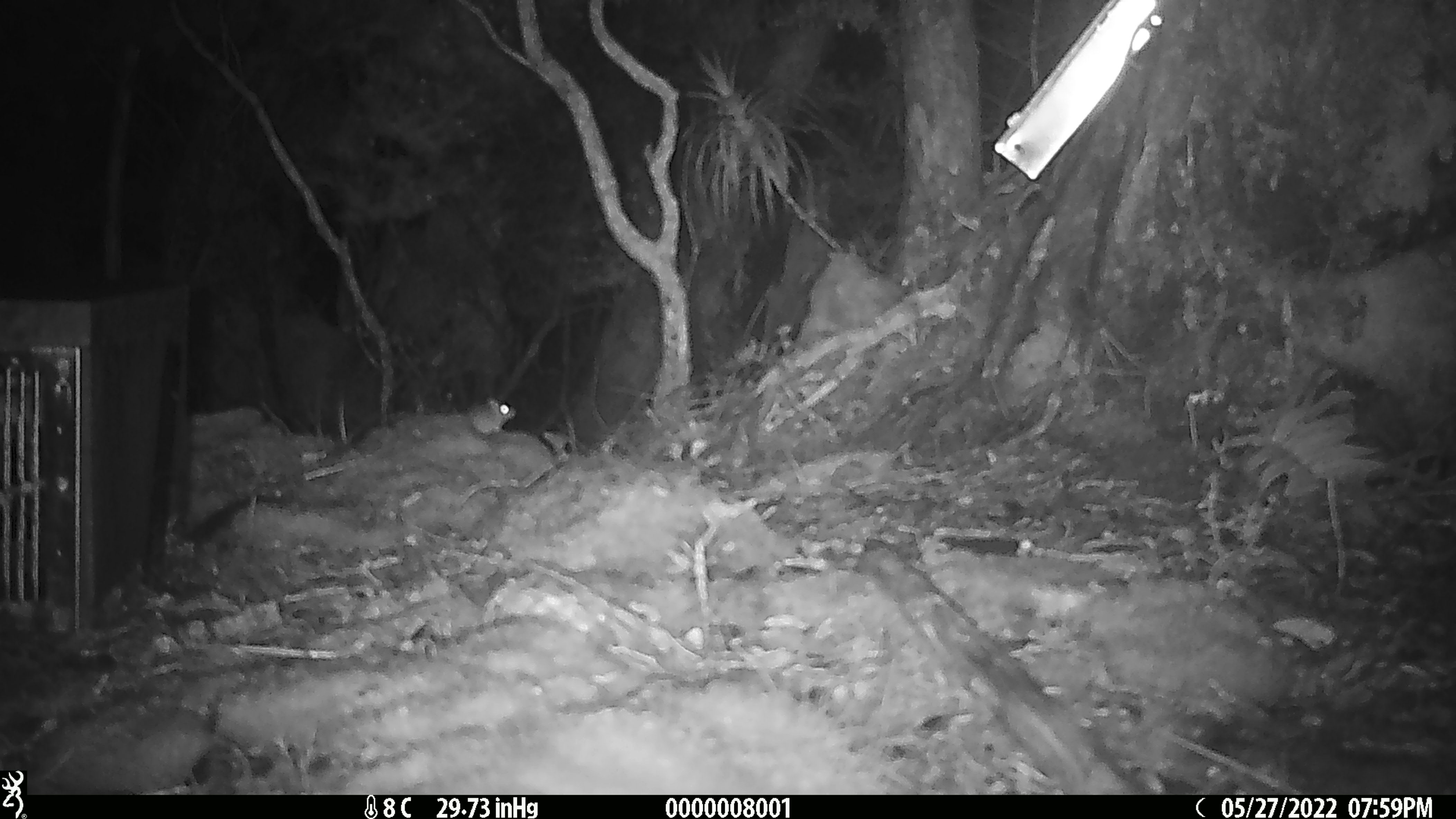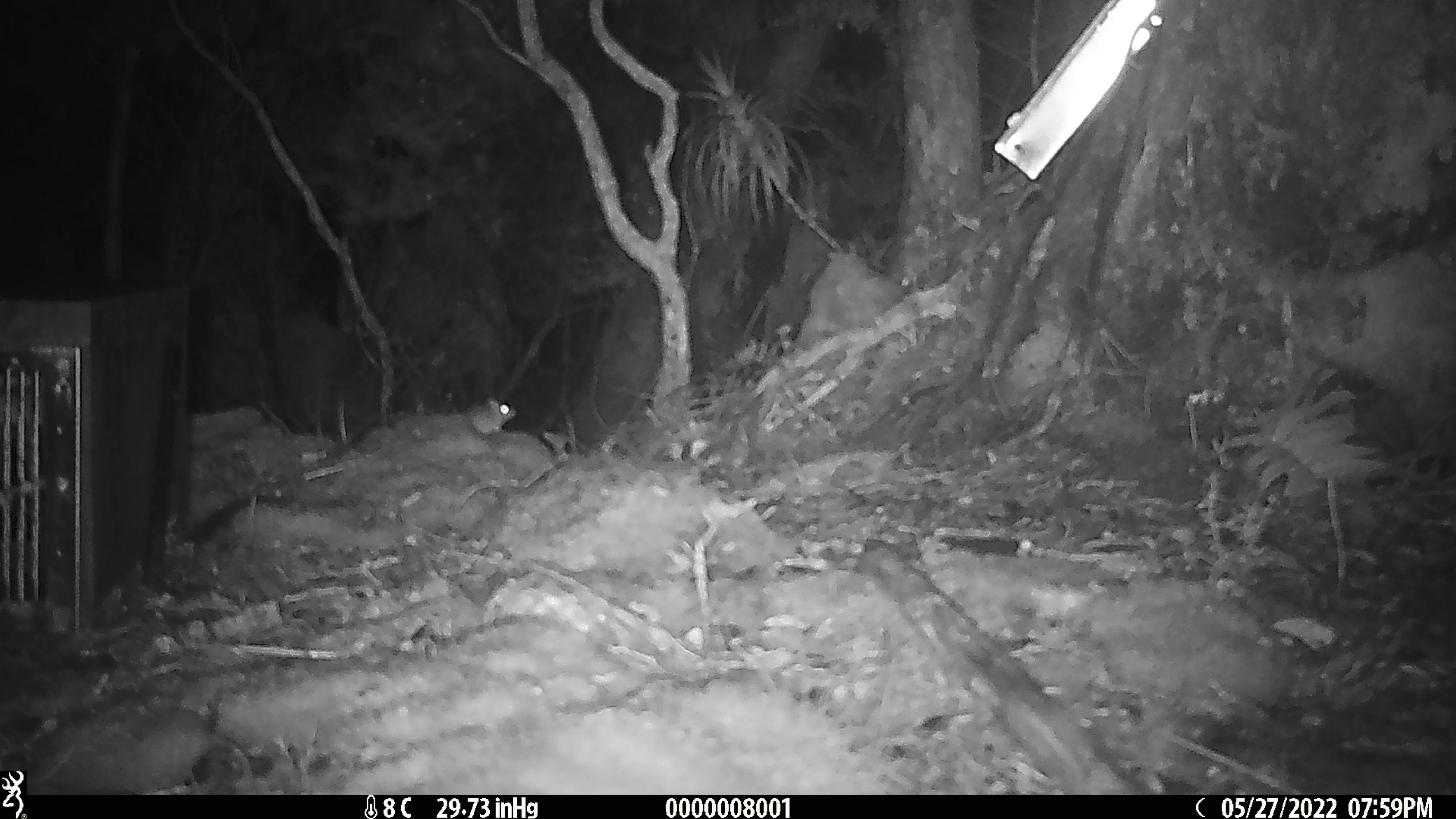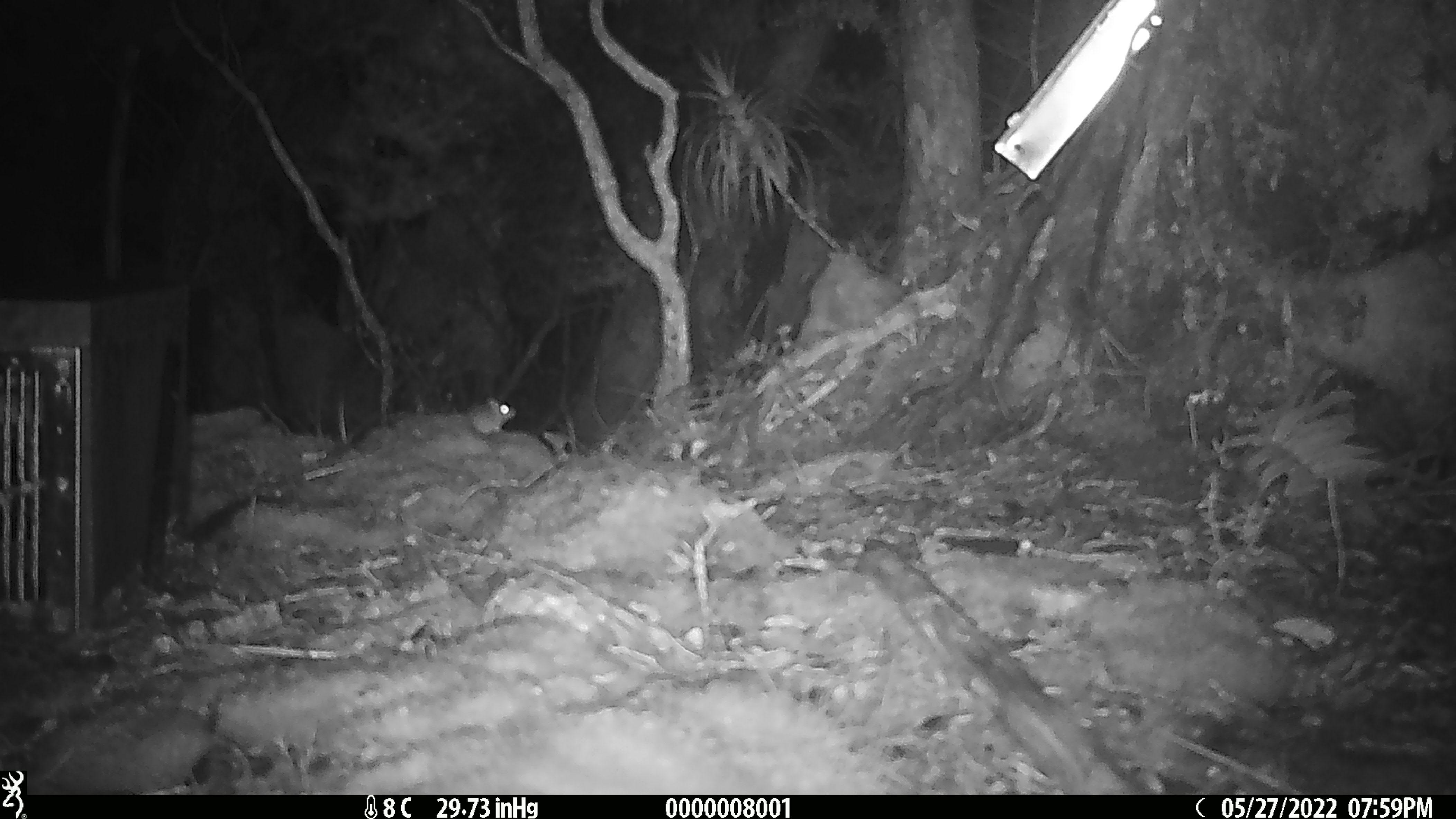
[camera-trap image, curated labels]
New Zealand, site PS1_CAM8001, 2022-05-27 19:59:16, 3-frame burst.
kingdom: Animalia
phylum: Chordata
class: Mammalia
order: Rodentia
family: Muridae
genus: Mus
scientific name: Mus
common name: mouse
Mouse (Mus).